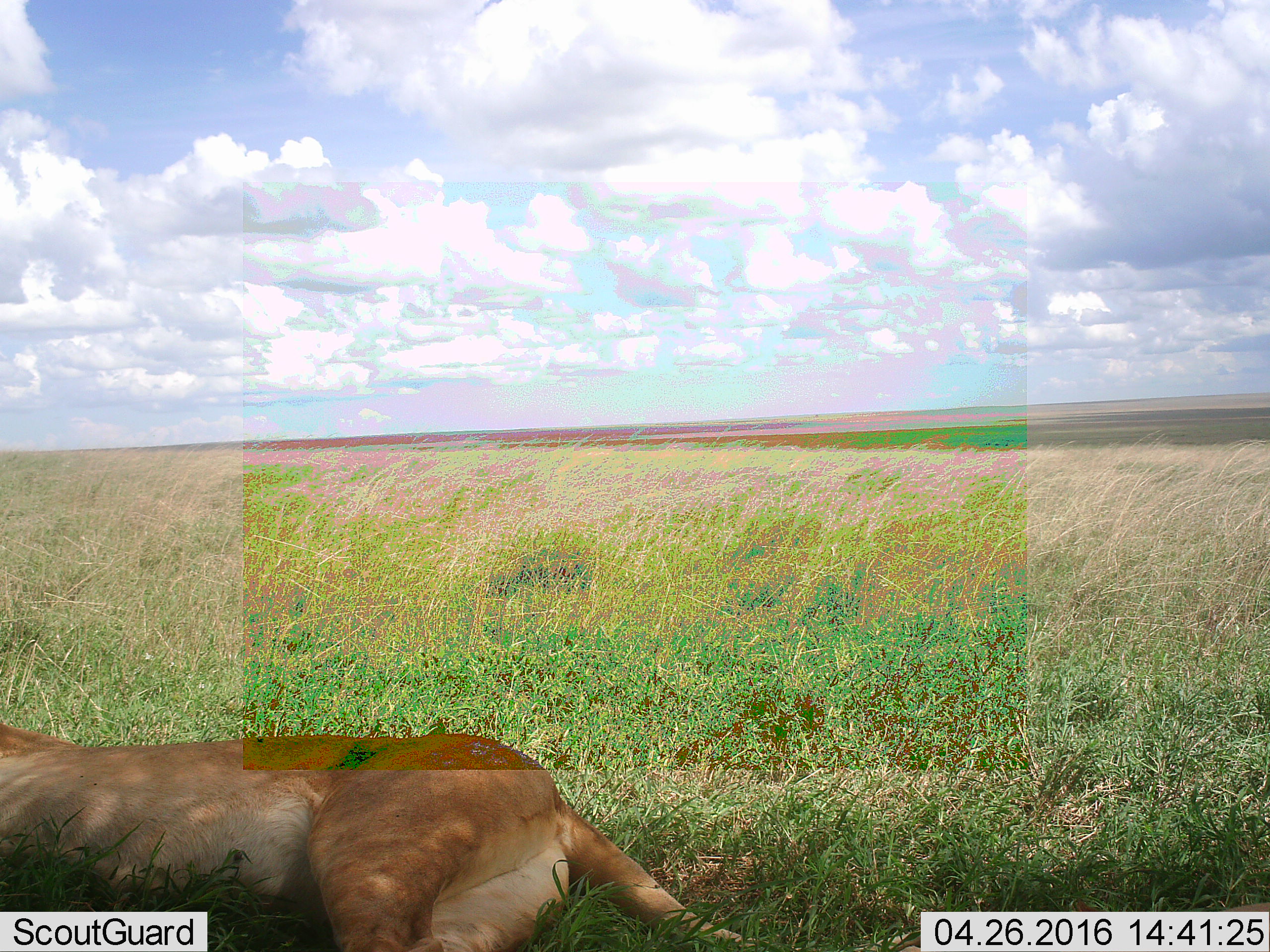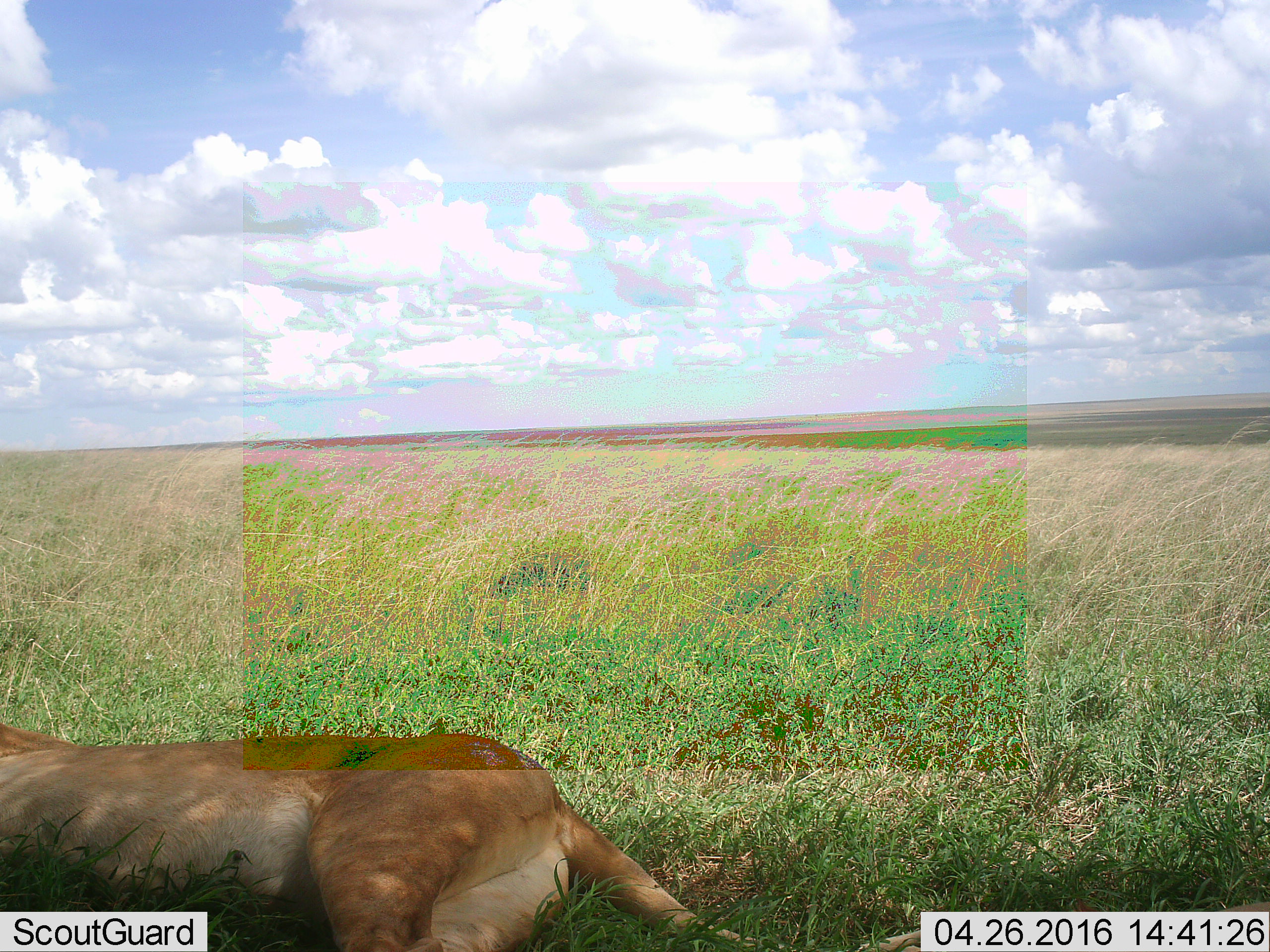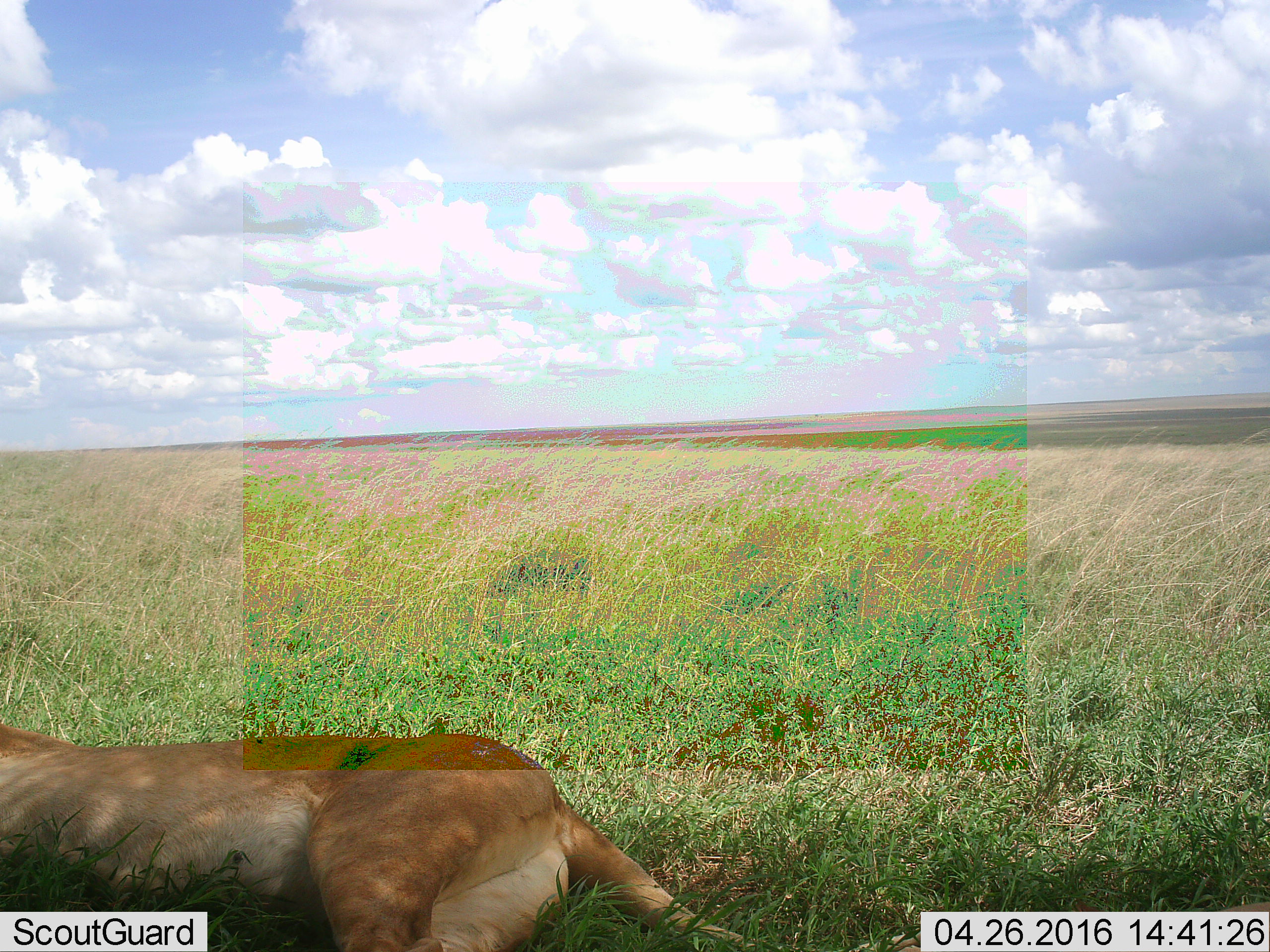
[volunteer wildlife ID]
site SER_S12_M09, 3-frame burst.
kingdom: Animalia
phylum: Chordata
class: Mammalia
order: Carnivora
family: Felidae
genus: Panthera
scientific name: Panthera leo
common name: lion female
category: lionfemale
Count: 1.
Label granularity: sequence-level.